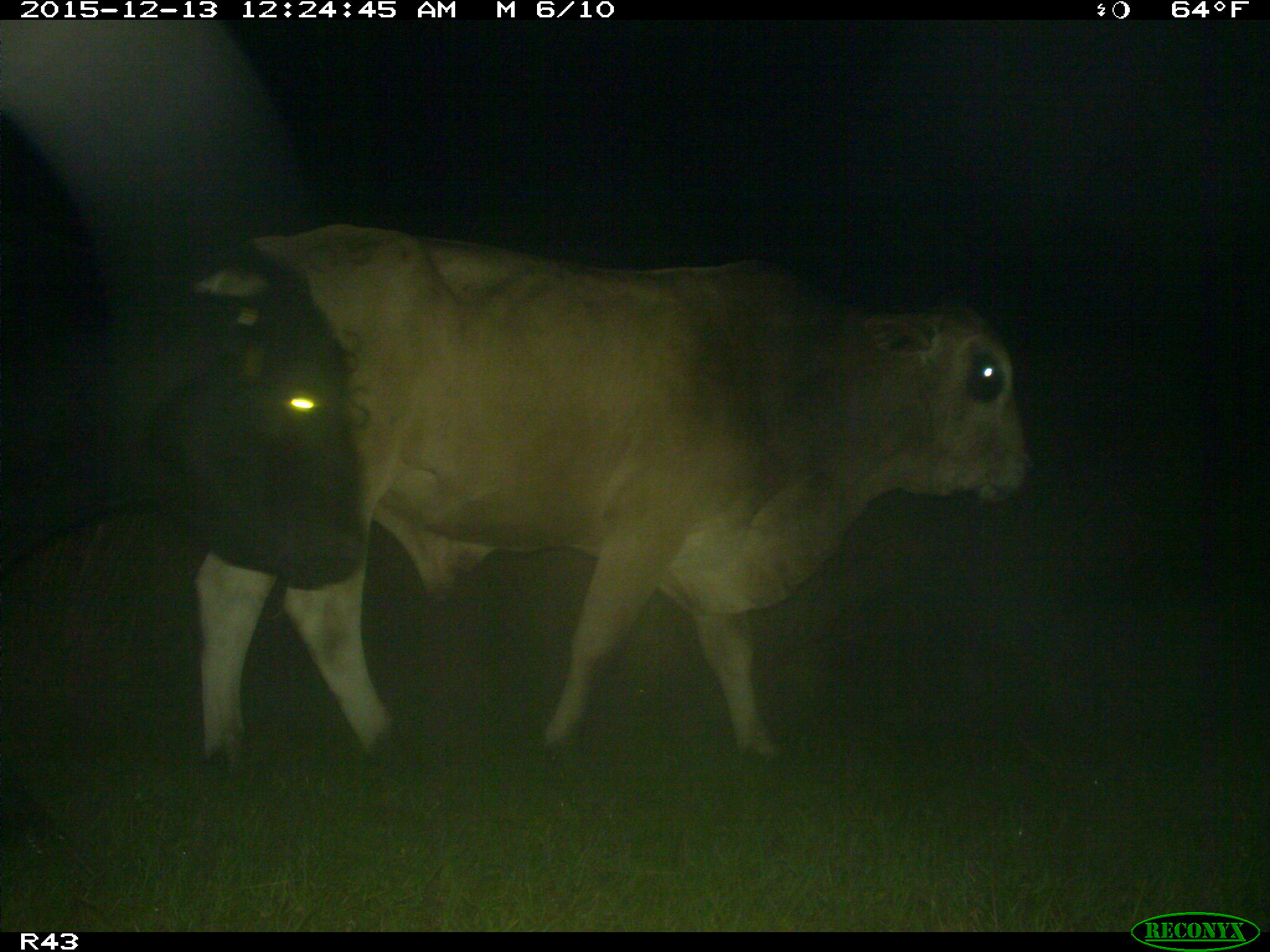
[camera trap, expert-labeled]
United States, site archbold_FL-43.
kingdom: Animalia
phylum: Chordata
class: Mammalia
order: Artiodactyla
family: Bovidae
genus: Bos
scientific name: Bos taurus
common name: domestic cow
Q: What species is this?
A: Bos taurus (domestic cow).